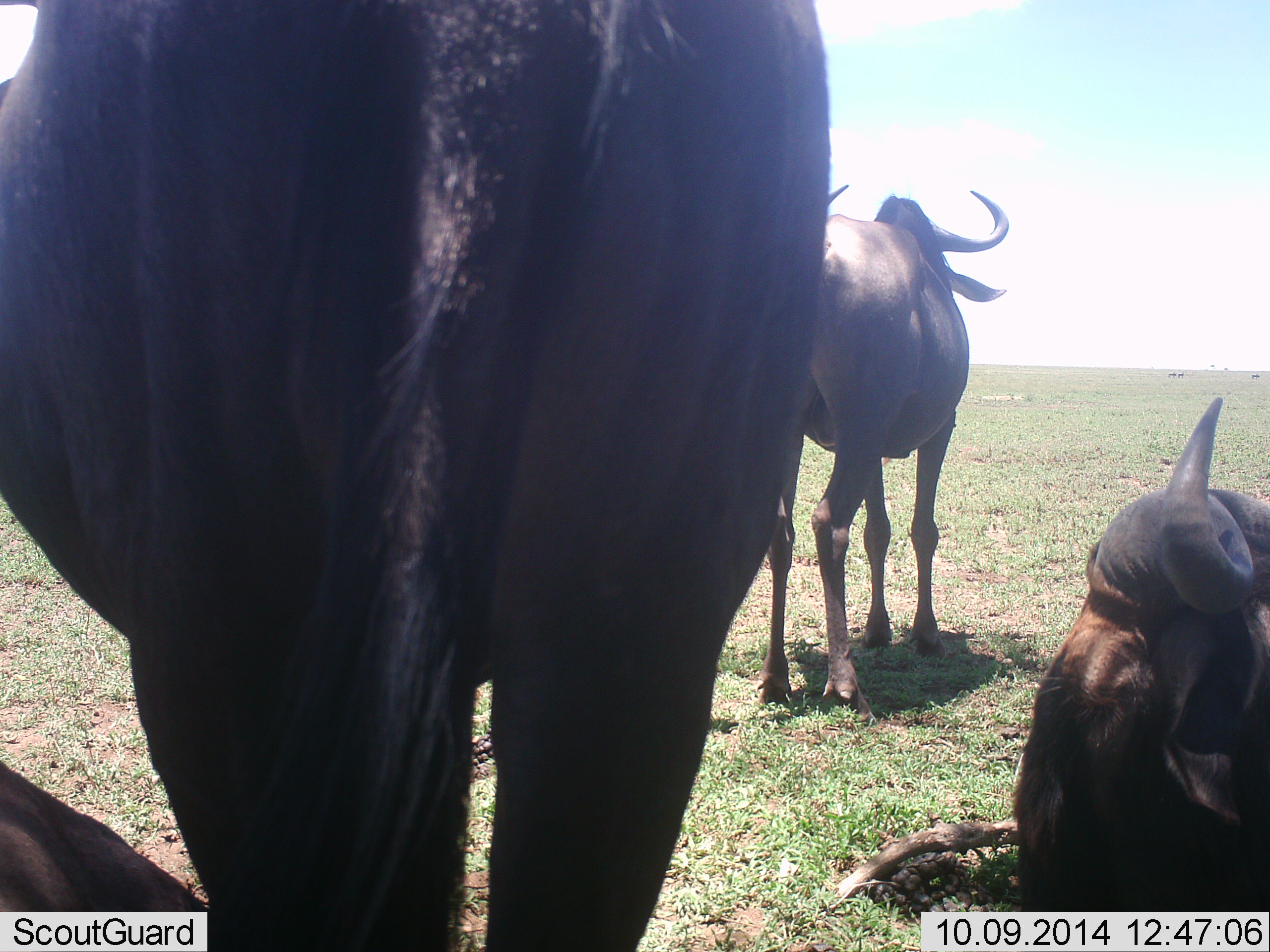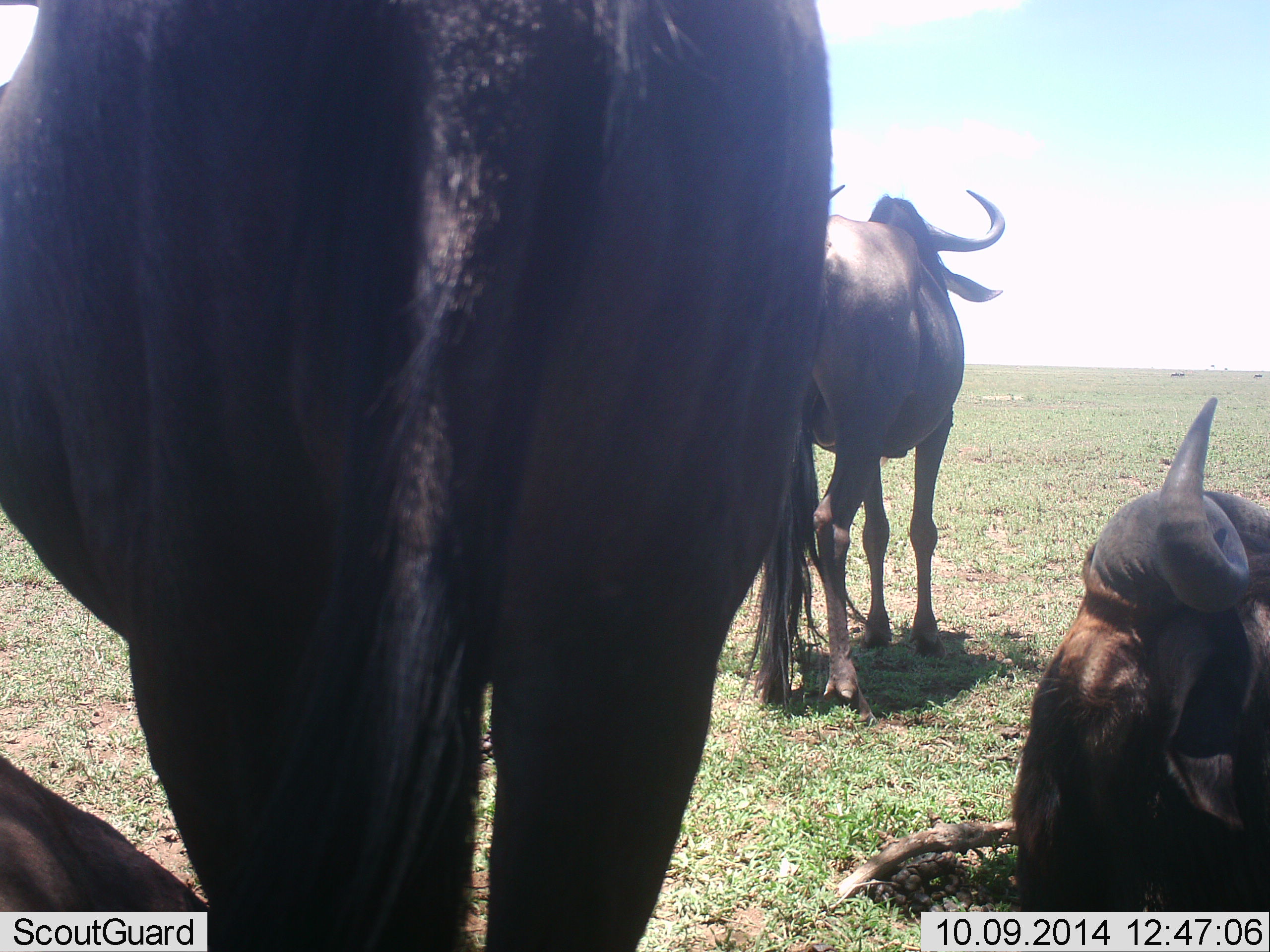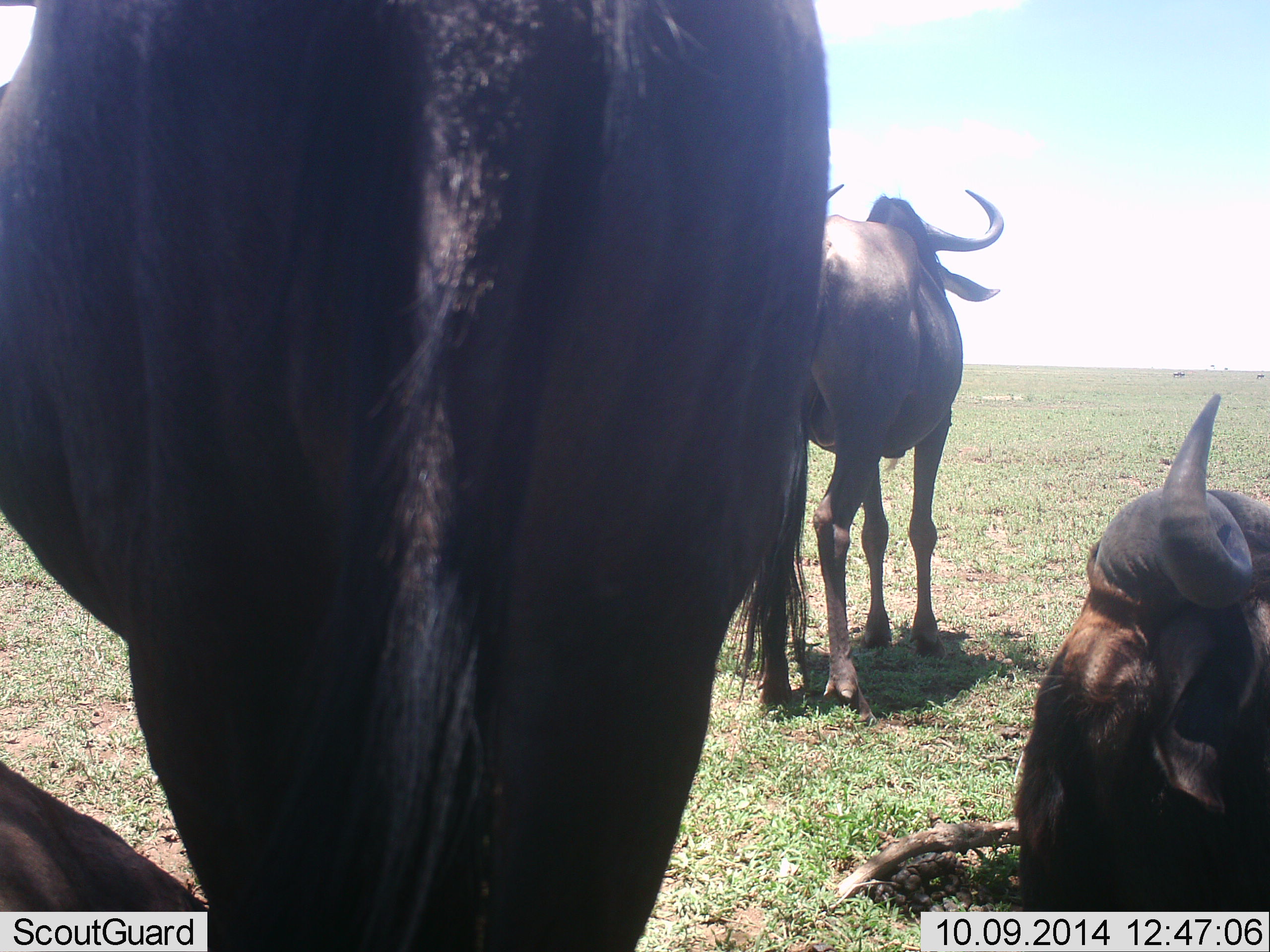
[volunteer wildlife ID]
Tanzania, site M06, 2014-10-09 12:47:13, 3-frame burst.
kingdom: Animalia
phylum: Chordata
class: Mammalia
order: Artiodactyla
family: Bovidae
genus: Connochaetes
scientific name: Connochaetes taurinus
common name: blue wildebeest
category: wildebeest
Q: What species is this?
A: Wildebeest (blue wildebeest) (Connochaetes taurinus).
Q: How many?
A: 4.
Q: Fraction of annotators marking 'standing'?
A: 90%.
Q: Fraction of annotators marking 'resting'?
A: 100%.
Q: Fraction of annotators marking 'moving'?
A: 0%.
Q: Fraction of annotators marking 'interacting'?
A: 0%.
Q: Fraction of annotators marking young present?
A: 0%.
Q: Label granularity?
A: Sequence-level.